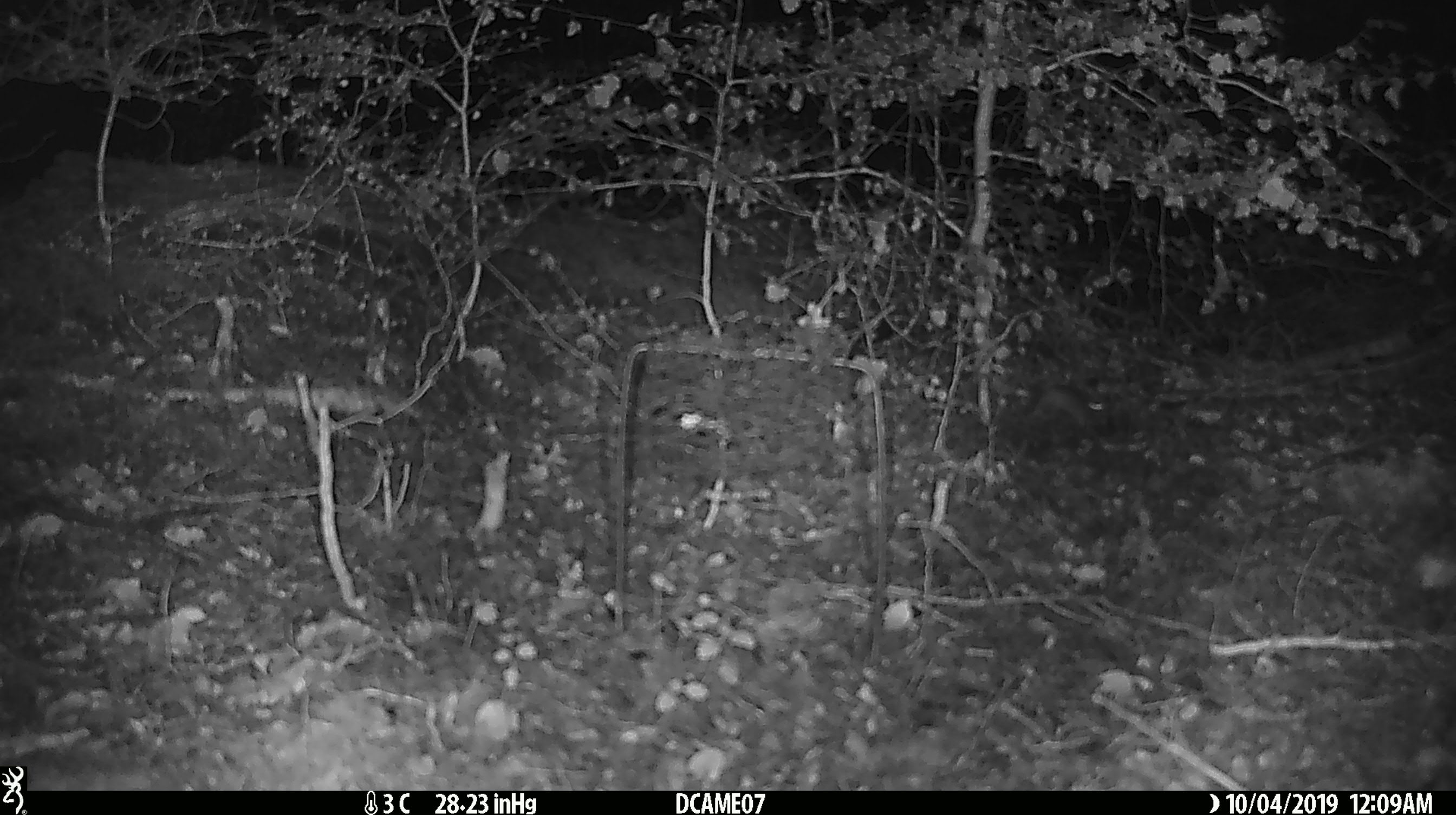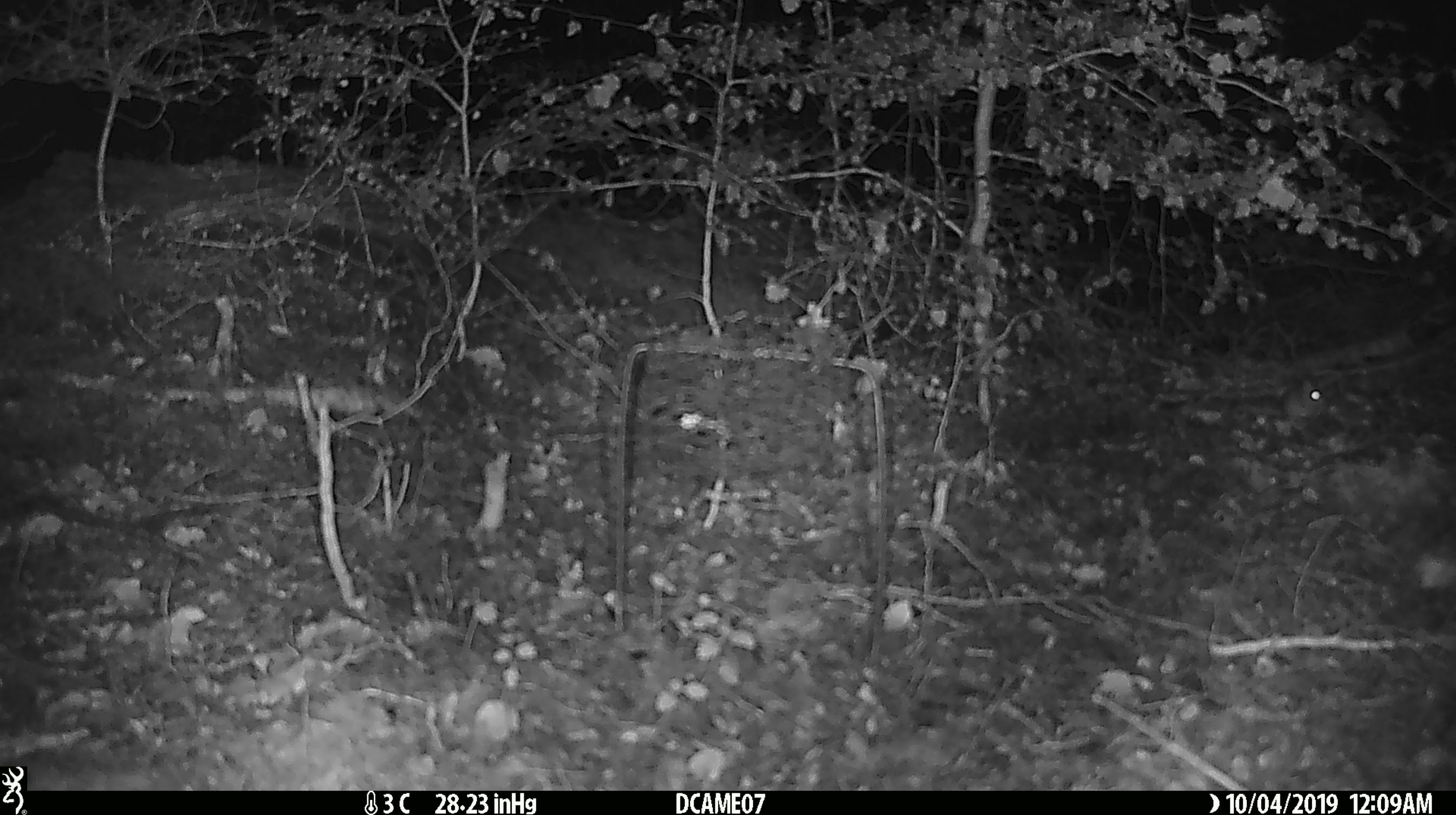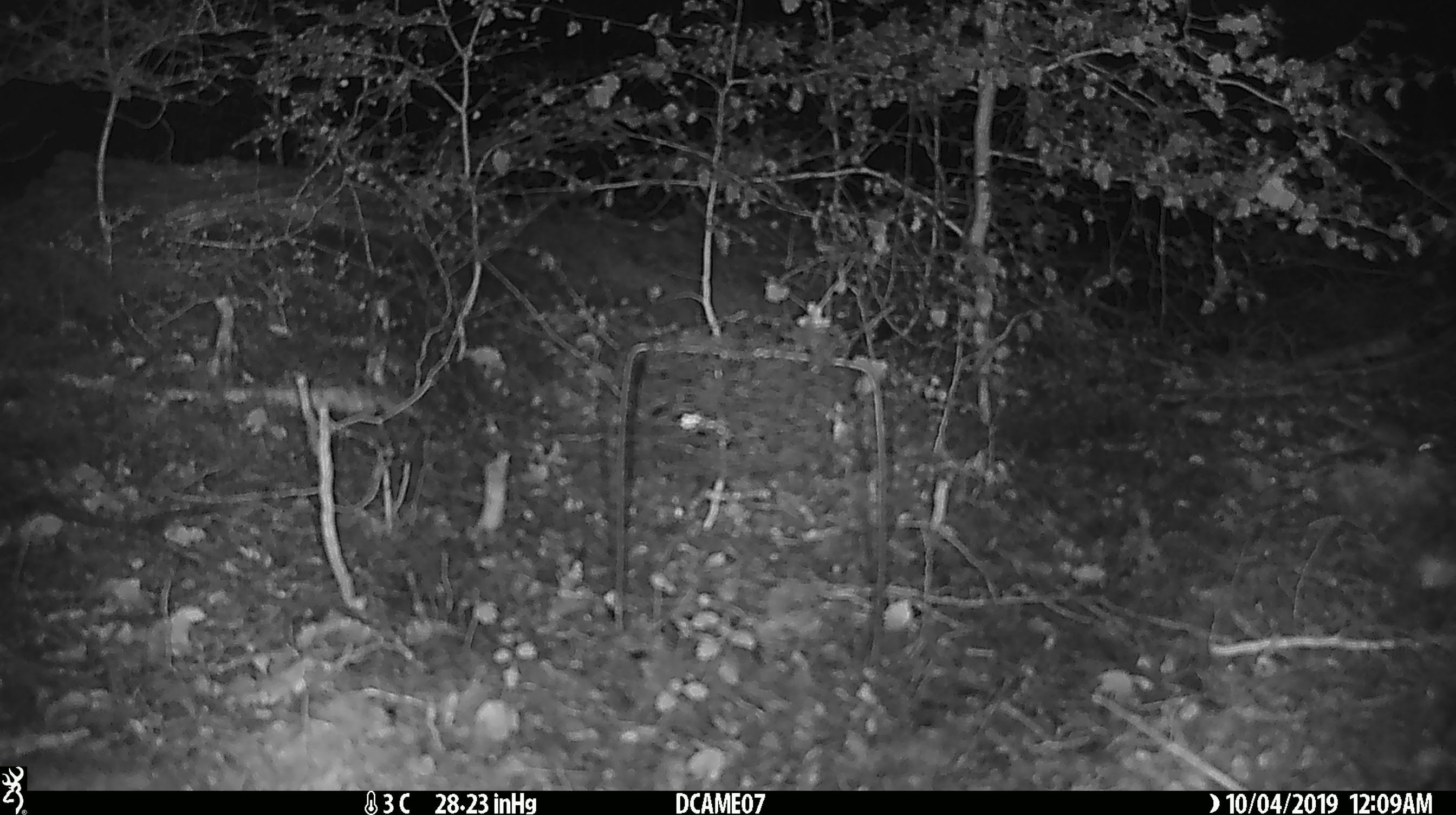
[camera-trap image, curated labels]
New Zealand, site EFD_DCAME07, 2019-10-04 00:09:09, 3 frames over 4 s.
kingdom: Animalia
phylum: Chordata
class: Mammalia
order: Rodentia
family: Muridae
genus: Mus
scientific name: Mus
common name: mouse